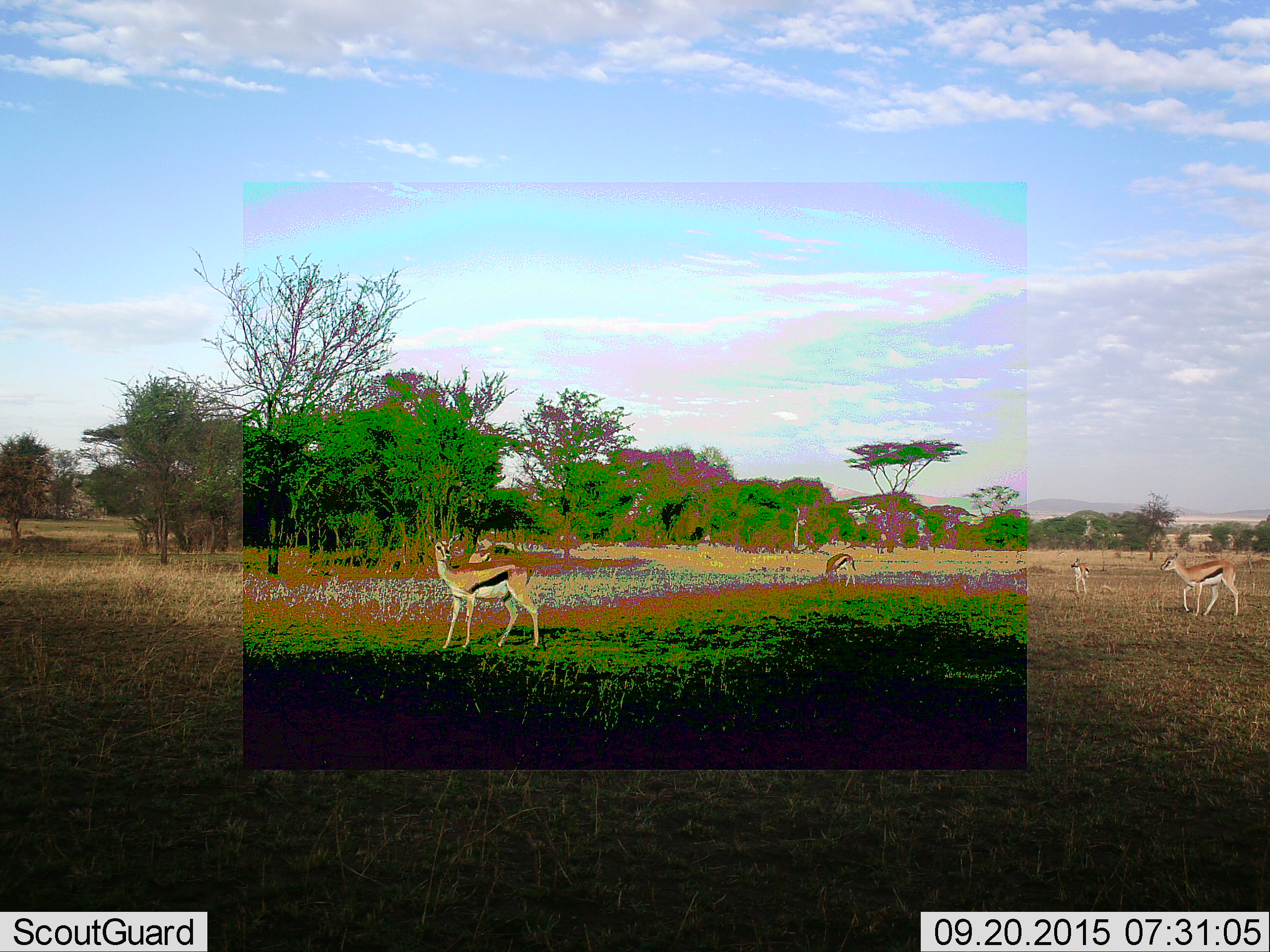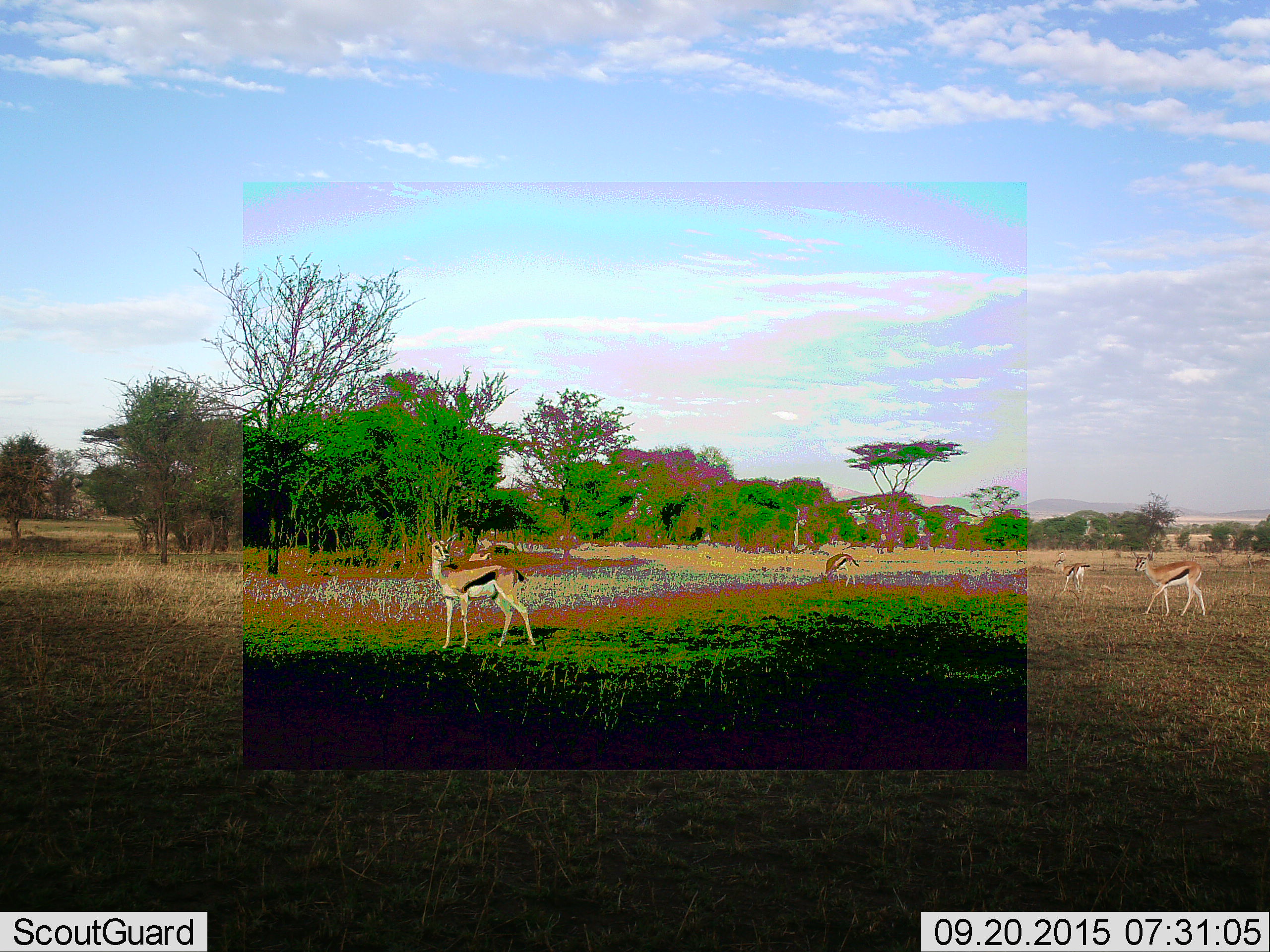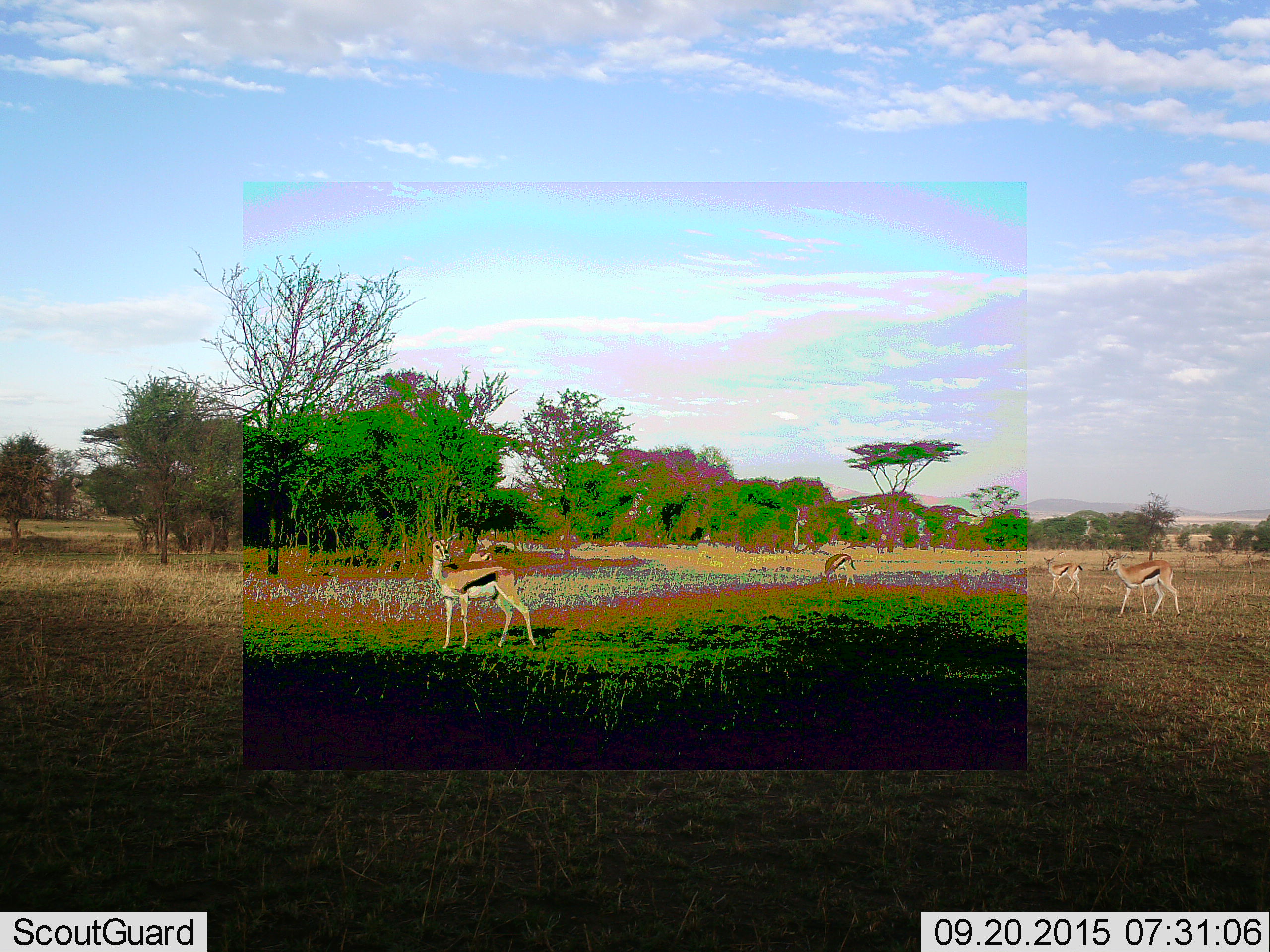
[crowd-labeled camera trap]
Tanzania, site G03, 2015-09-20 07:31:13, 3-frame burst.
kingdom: Animalia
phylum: Chordata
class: Mammalia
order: Artiodactyla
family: Bovidae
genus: Eudorcas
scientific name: Eudorcas thomsonii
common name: thomson's gazelle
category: gazellethomsons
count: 4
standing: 63%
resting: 0%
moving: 84%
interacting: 0%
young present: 21%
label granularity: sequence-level